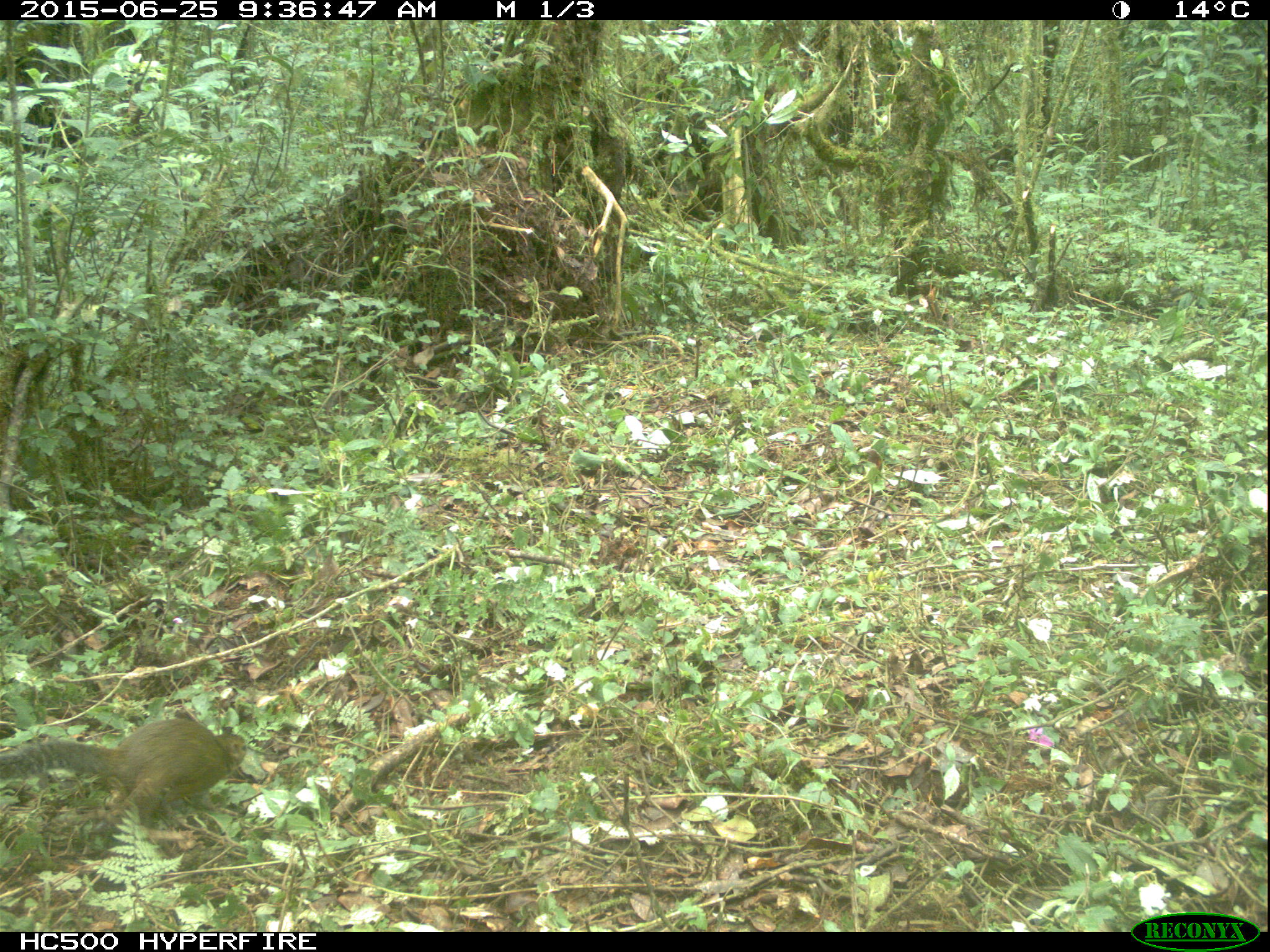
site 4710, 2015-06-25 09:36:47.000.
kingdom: Animalia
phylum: Chordata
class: Mammalia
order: Rodentia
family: Sciuridae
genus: Protoxerus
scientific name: Protoxerus stangeri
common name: forest giant squirrel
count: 1